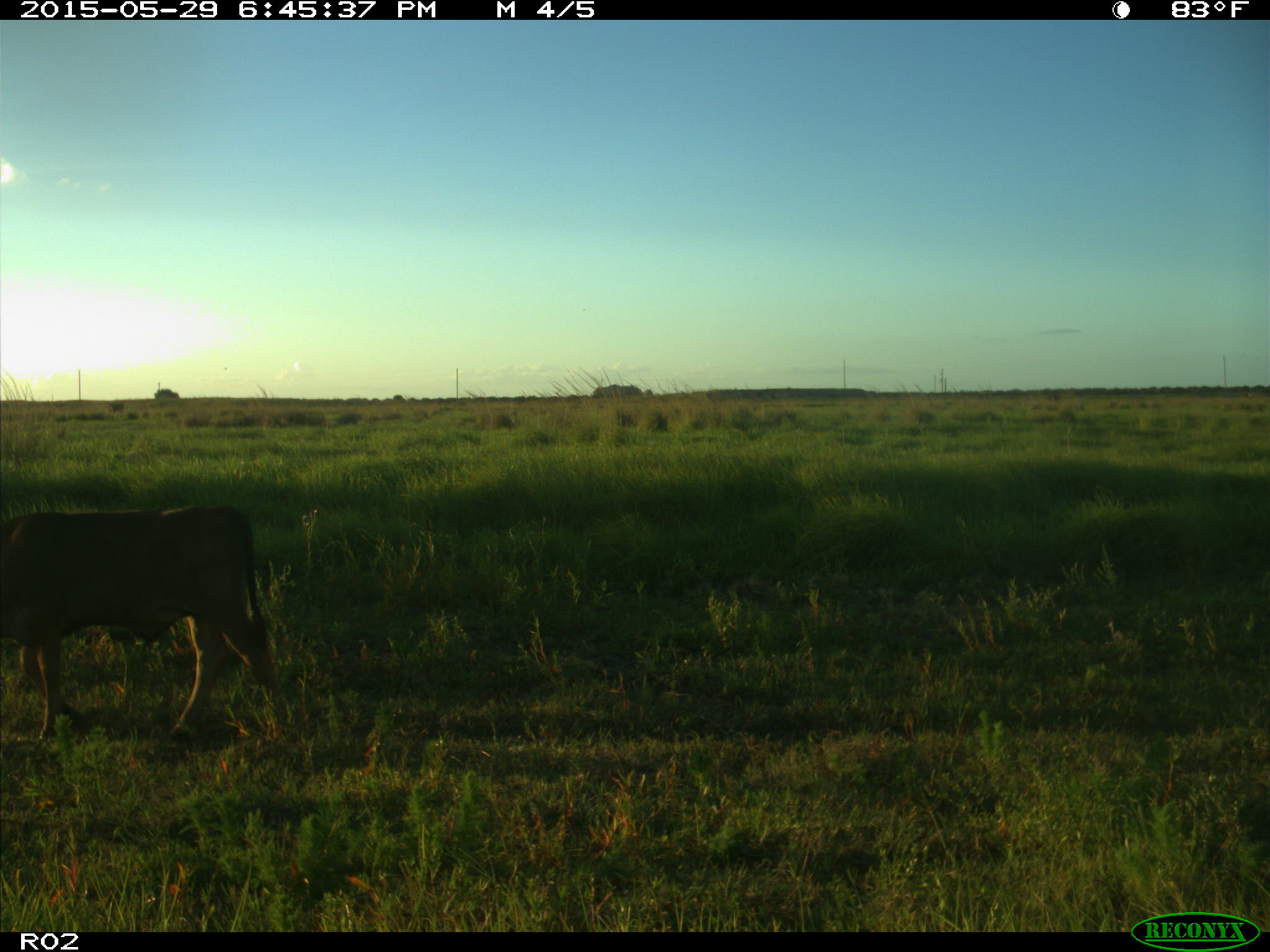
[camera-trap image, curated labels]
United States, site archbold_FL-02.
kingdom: Animalia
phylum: Chordata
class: Mammalia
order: Artiodactyla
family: Bovidae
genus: Bos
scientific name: Bos taurus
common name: domestic cow